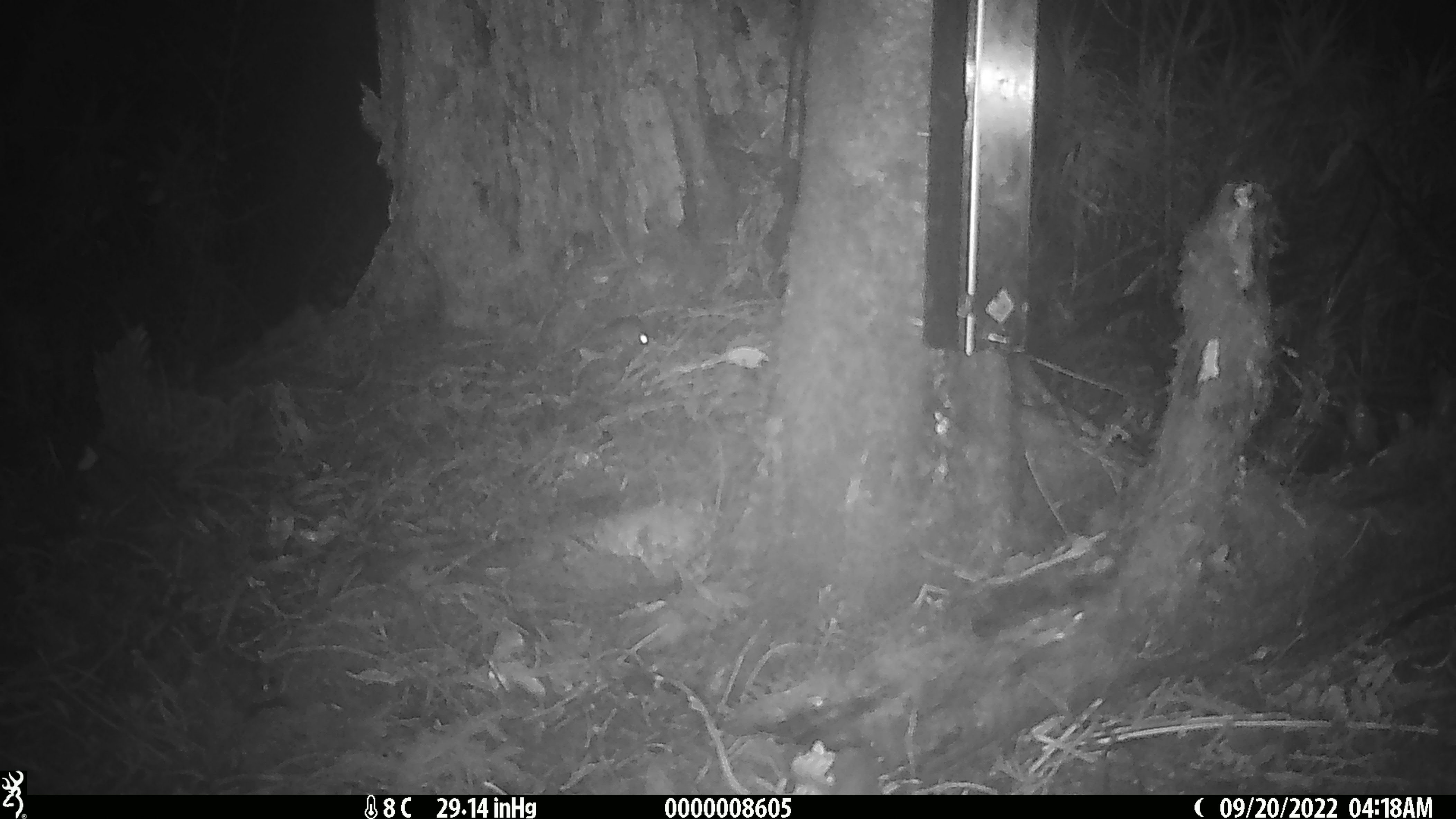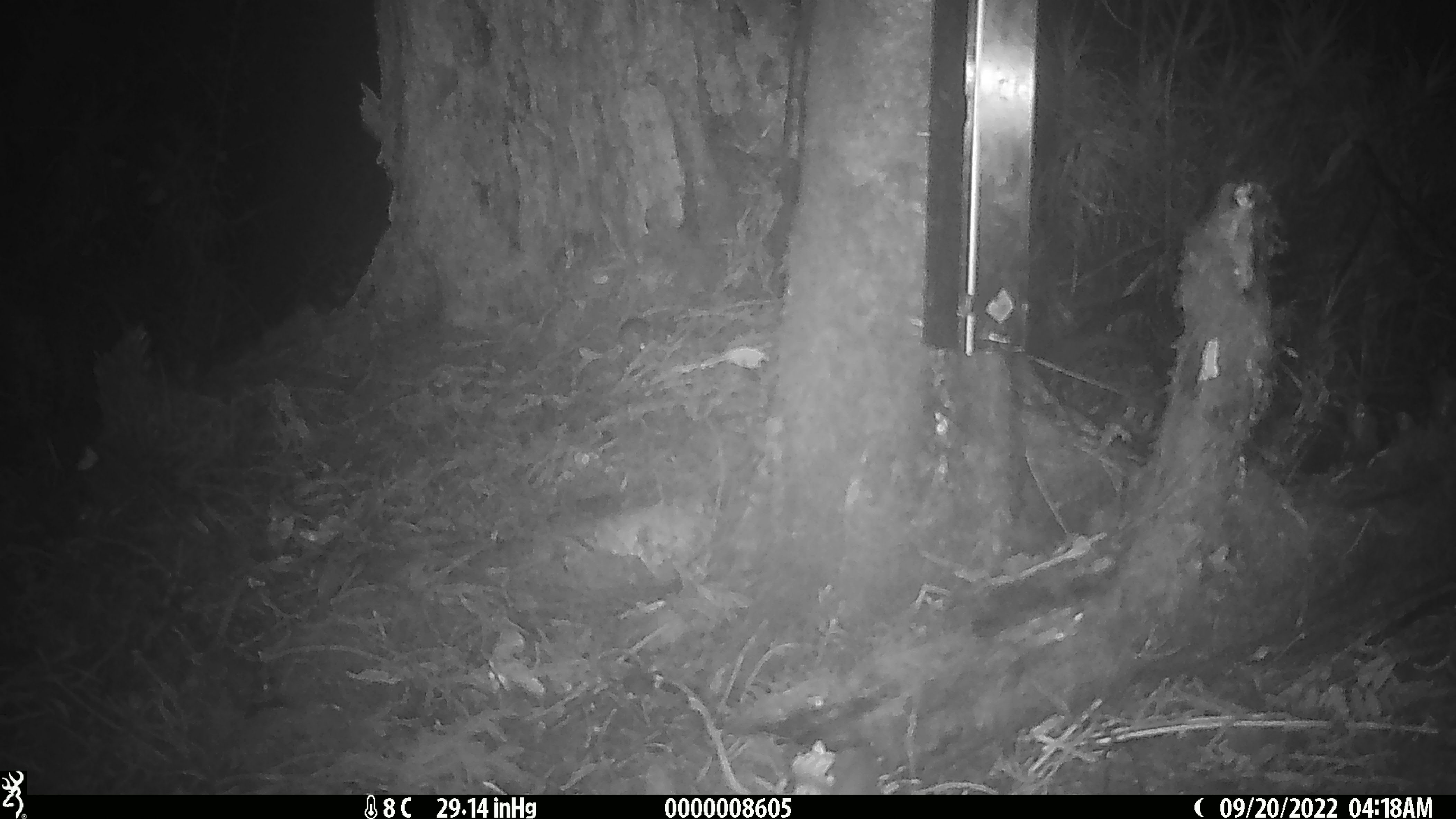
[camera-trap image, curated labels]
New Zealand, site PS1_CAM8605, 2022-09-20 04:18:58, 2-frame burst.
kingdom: Animalia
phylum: Chordata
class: Mammalia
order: Rodentia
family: Muridae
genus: Mus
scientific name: Mus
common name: mouse